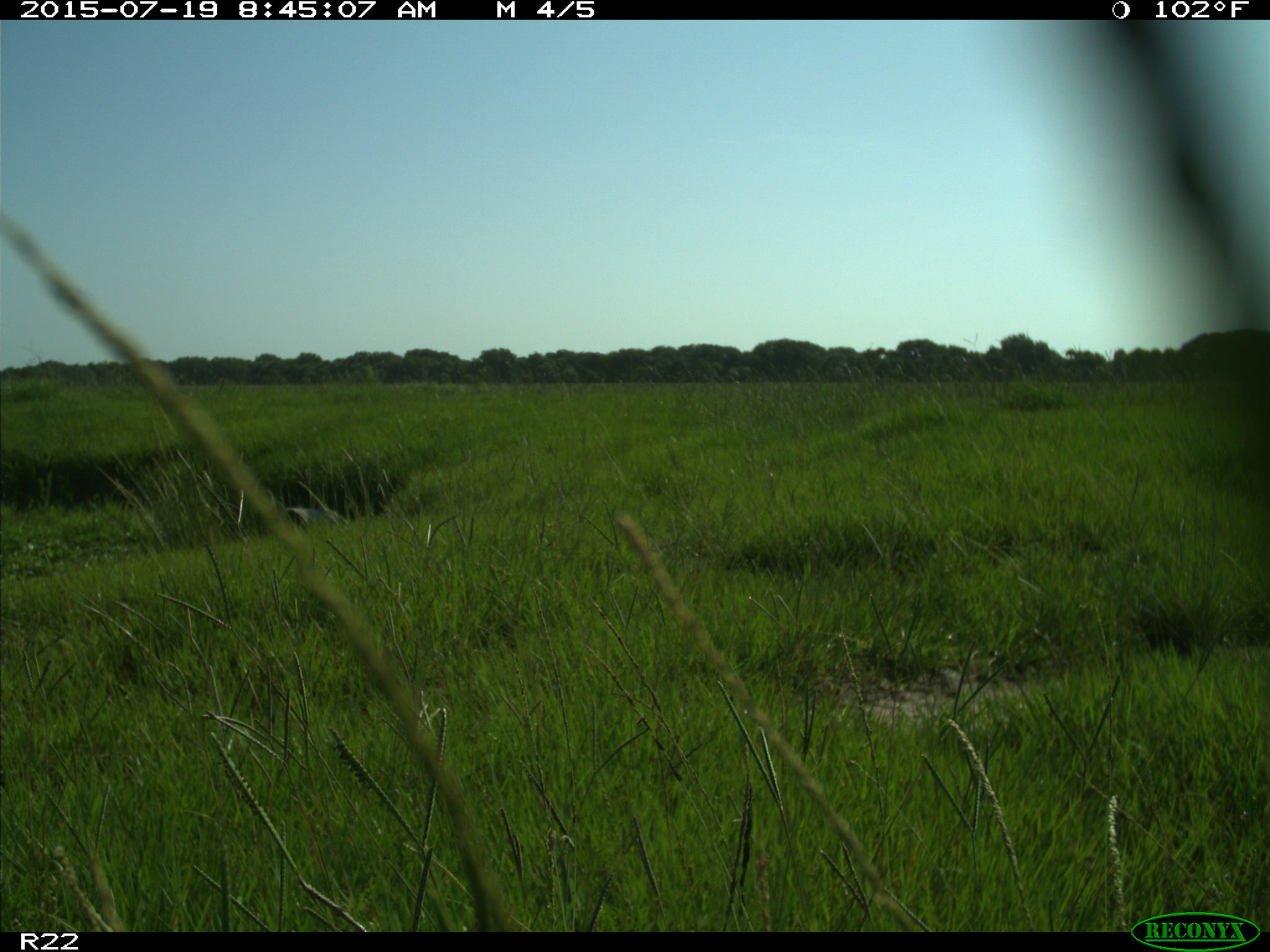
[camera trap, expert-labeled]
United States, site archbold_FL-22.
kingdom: Animalia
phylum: Chordata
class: Mammalia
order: Artiodactyla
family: Bovidae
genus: Bos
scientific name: Bos taurus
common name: domestic cow